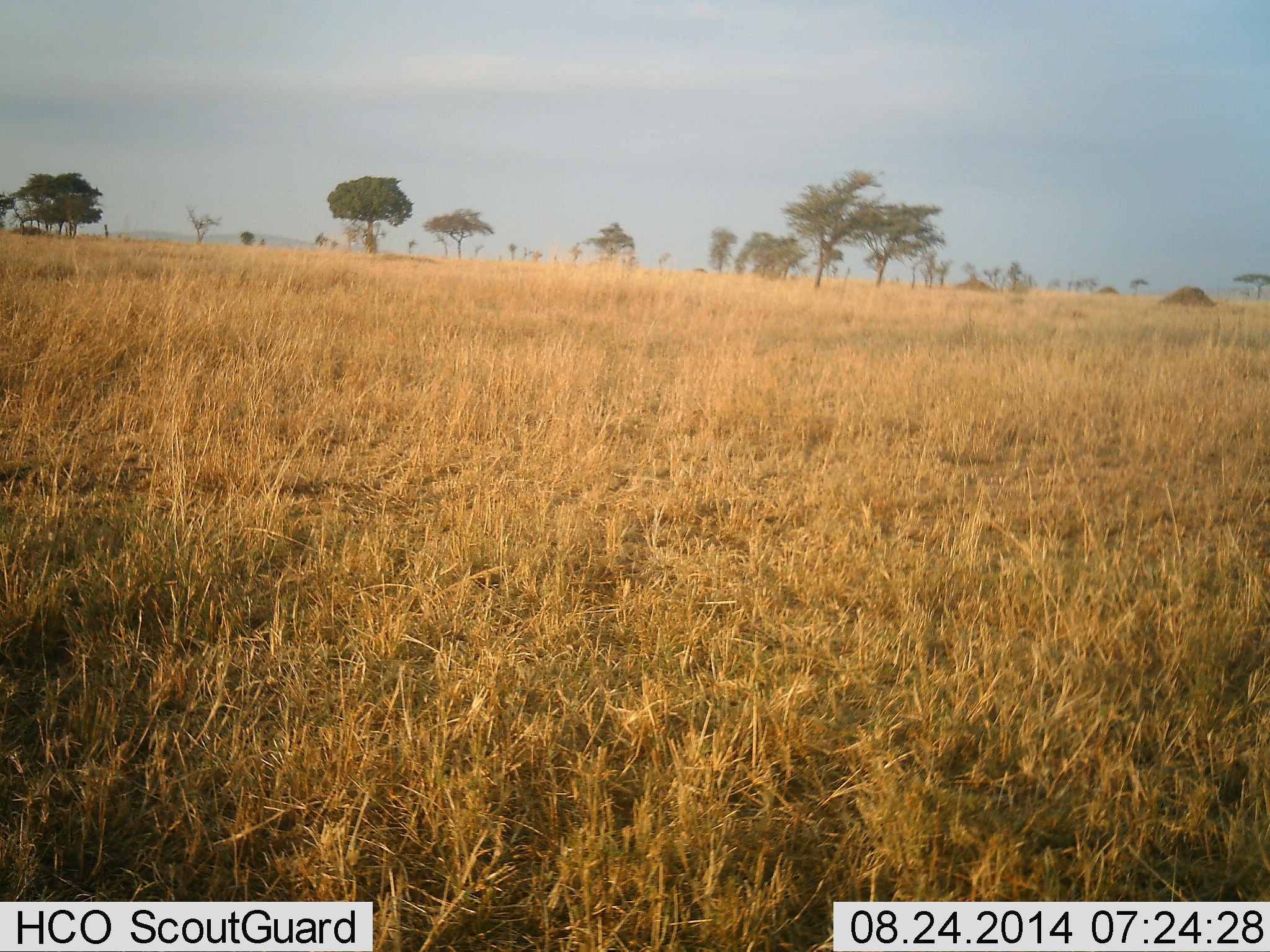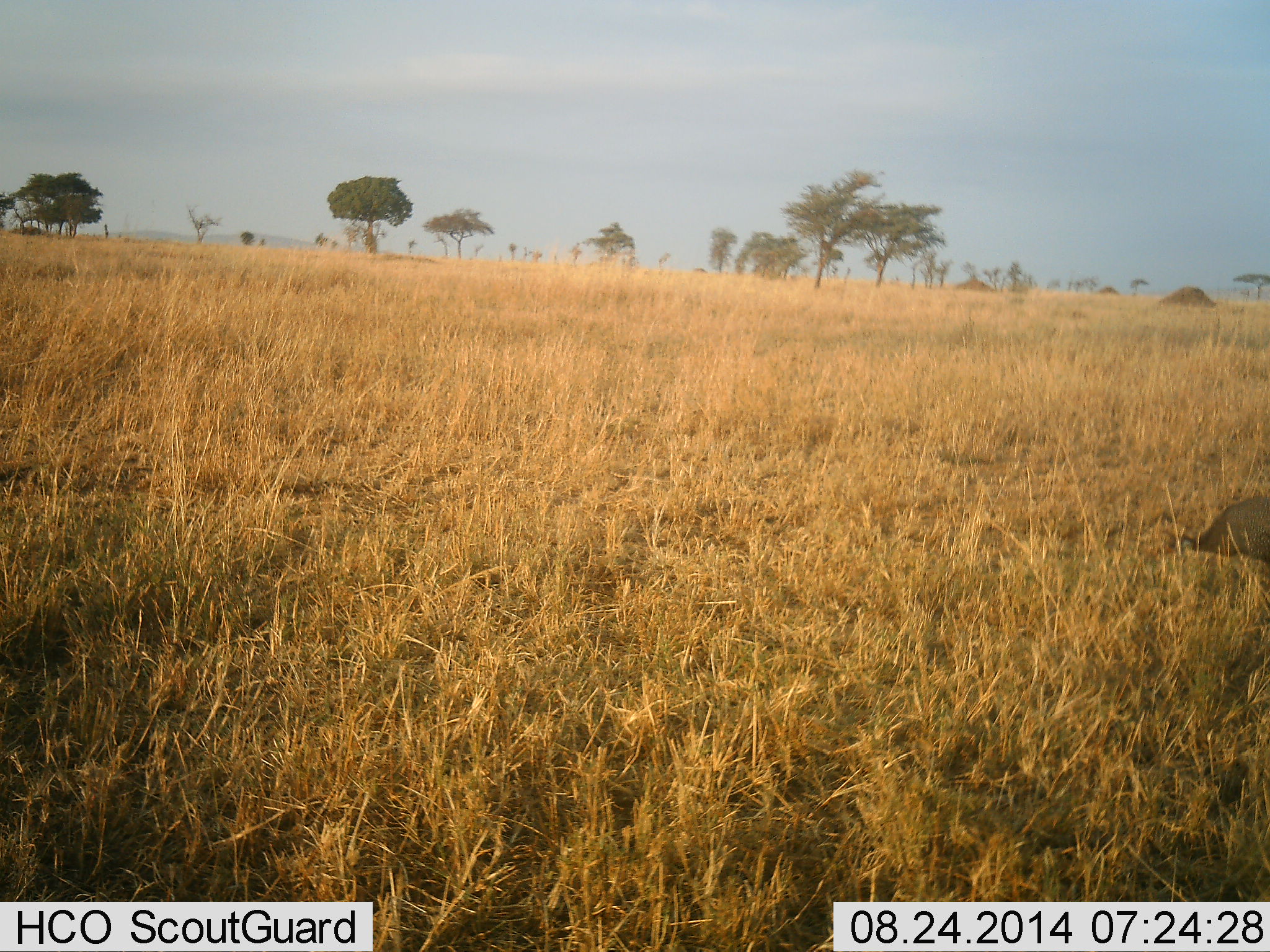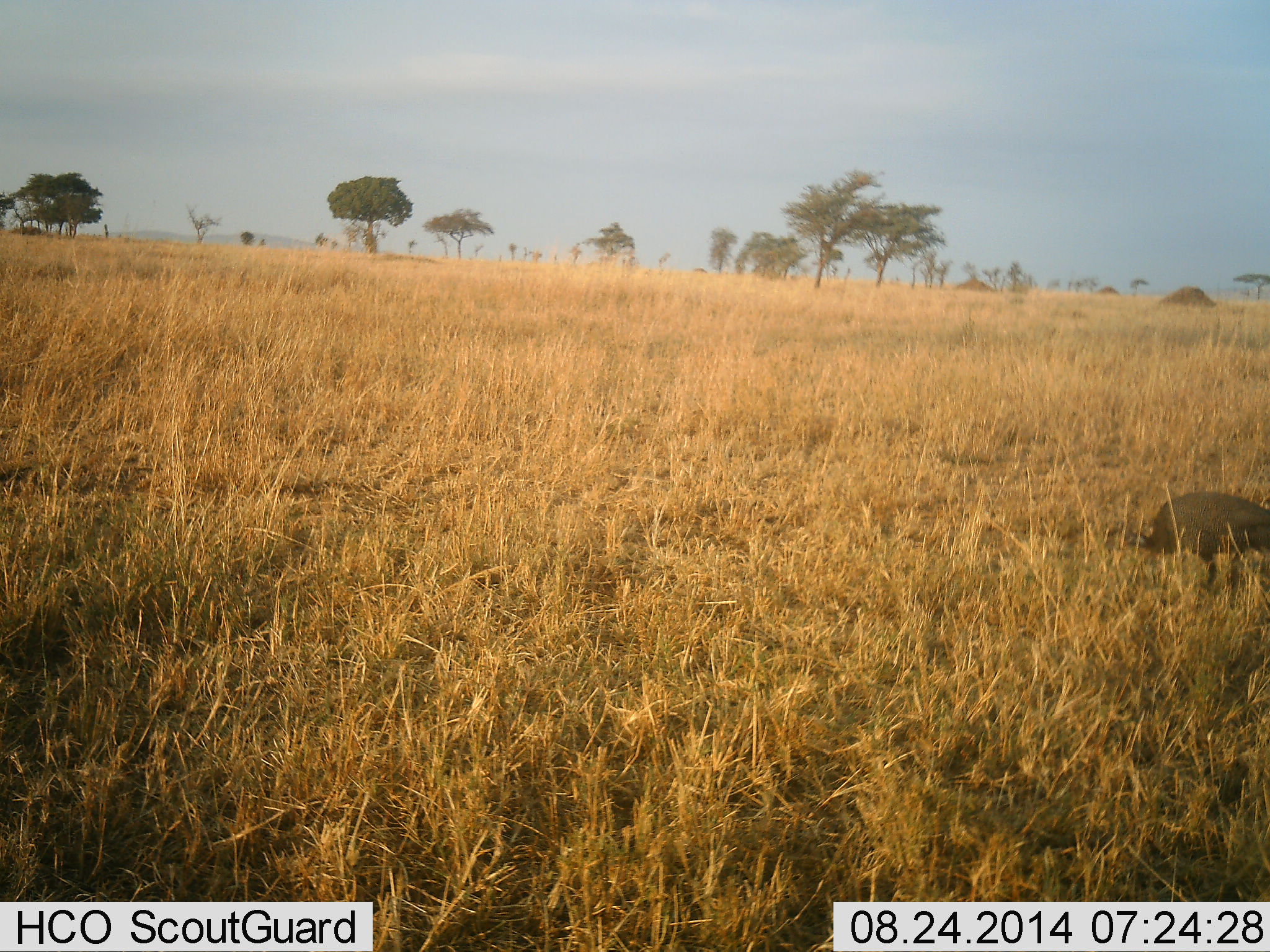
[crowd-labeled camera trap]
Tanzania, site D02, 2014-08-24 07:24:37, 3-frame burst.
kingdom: Animalia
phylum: Chordata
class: Aves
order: Galliformes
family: Numididae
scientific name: Numididae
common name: guinea fowl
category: guineafowl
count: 1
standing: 0%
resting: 0%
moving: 100%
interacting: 0%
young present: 0%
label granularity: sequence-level